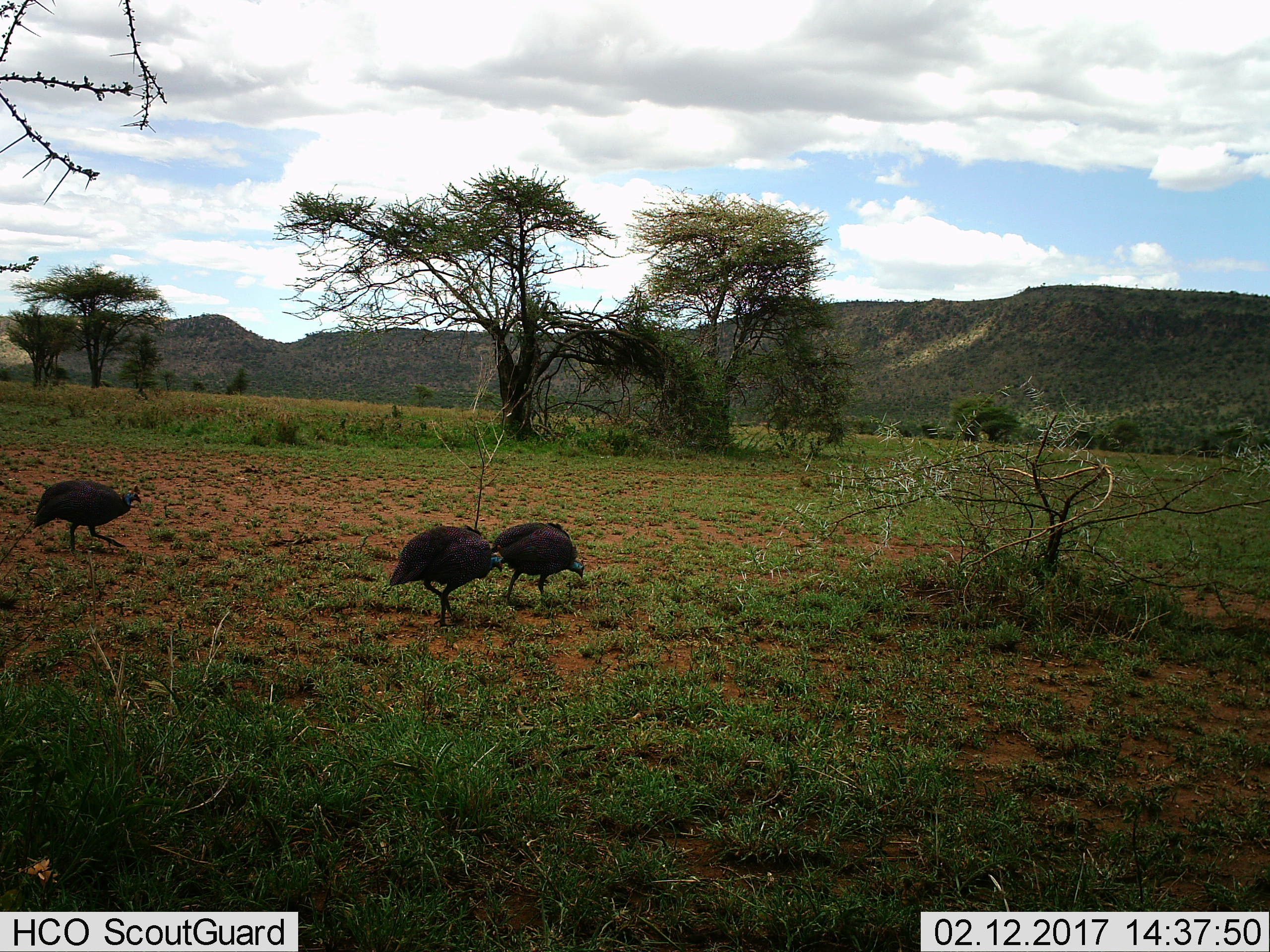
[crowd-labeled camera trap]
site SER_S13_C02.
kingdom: Animalia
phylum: Chordata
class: Aves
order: Galliformes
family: Numididae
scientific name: Numididae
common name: guineafowl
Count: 3.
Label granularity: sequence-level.